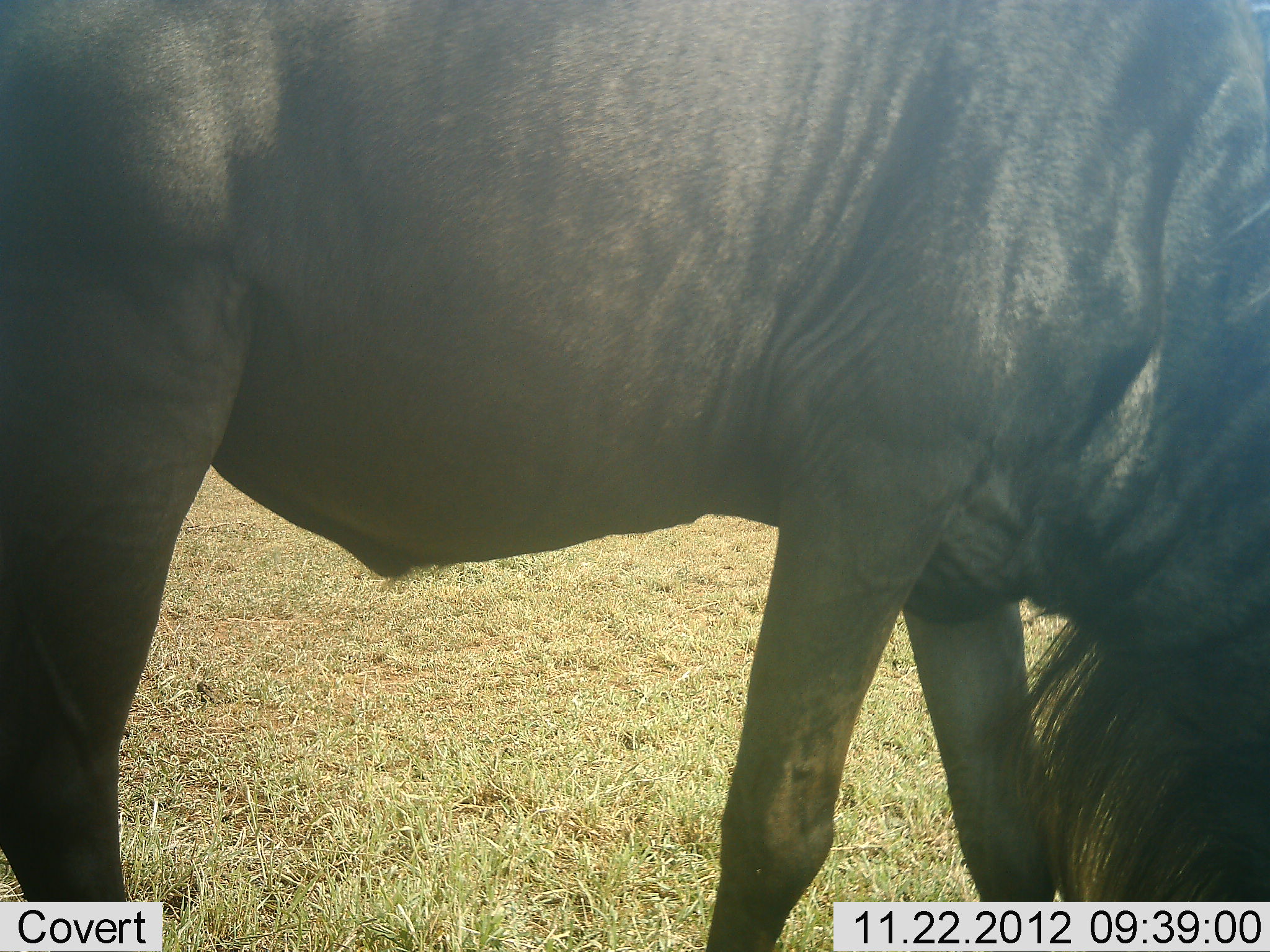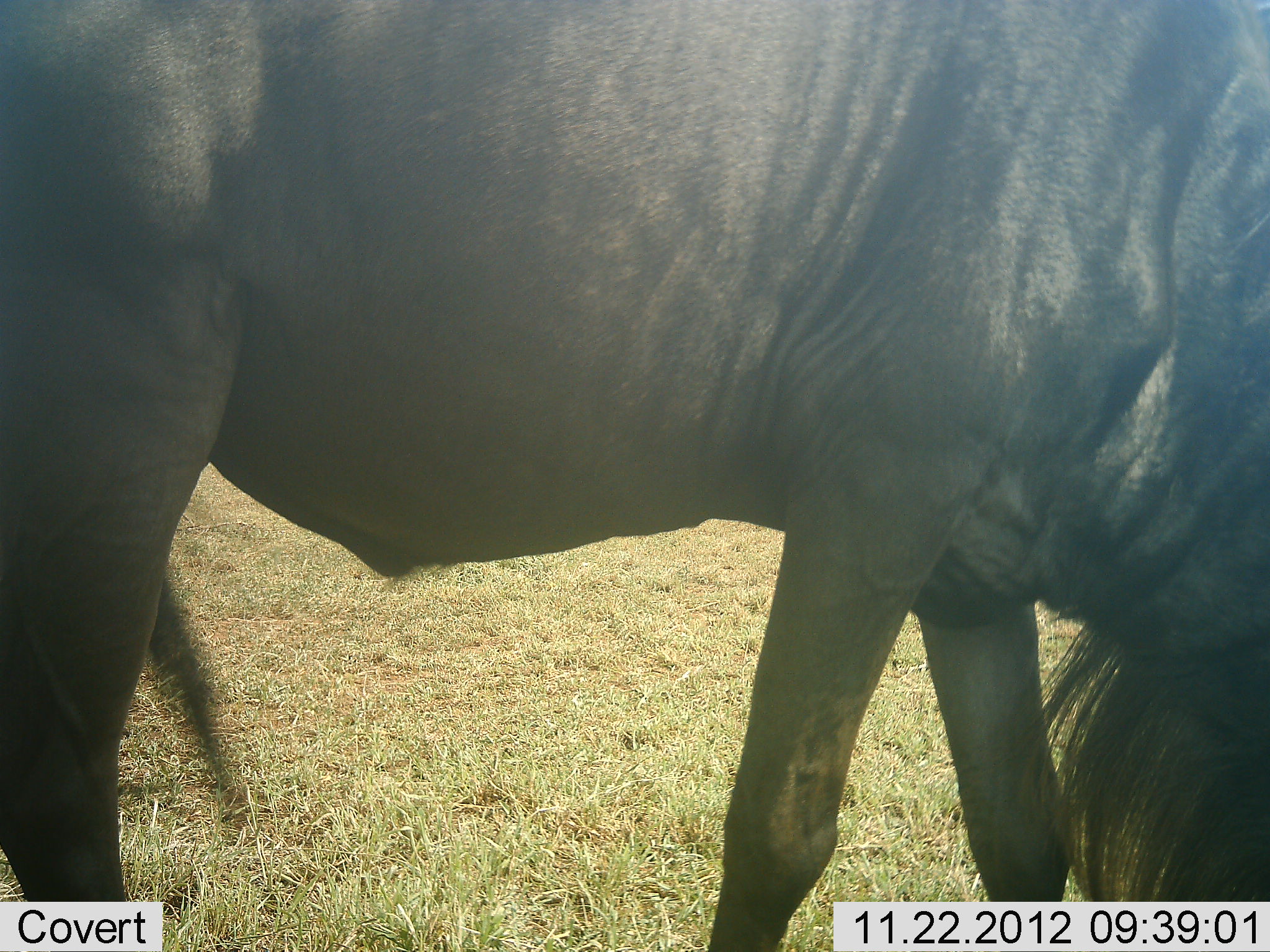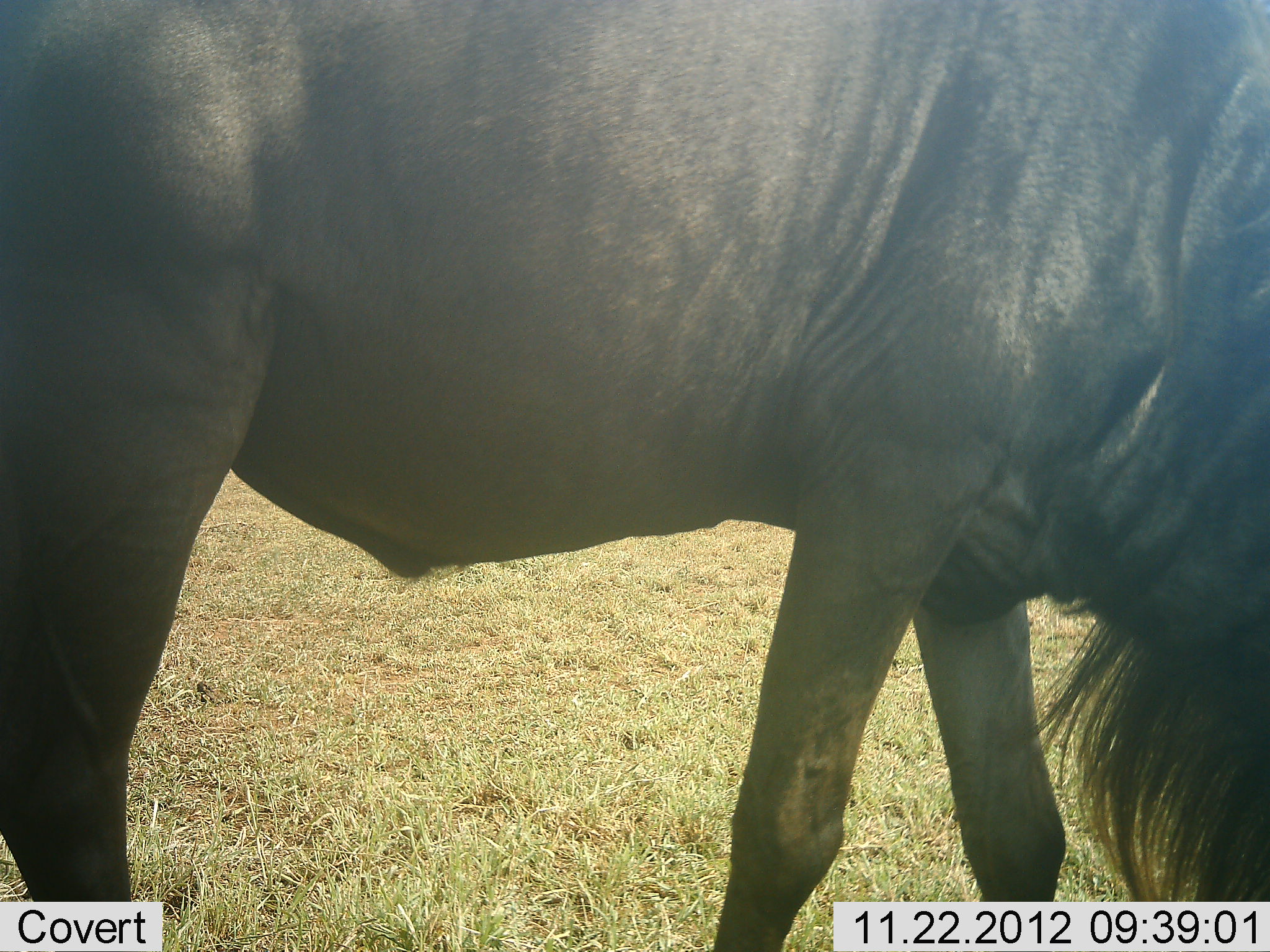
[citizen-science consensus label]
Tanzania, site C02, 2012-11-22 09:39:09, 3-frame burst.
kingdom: Animalia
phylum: Chordata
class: Mammalia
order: Artiodactyla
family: Bovidae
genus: Connochaetes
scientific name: Connochaetes taurinus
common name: blue wildebeest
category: wildebeest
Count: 1.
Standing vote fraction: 53%.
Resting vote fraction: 0%.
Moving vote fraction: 6%.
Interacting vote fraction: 0%.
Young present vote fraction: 0%.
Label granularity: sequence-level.